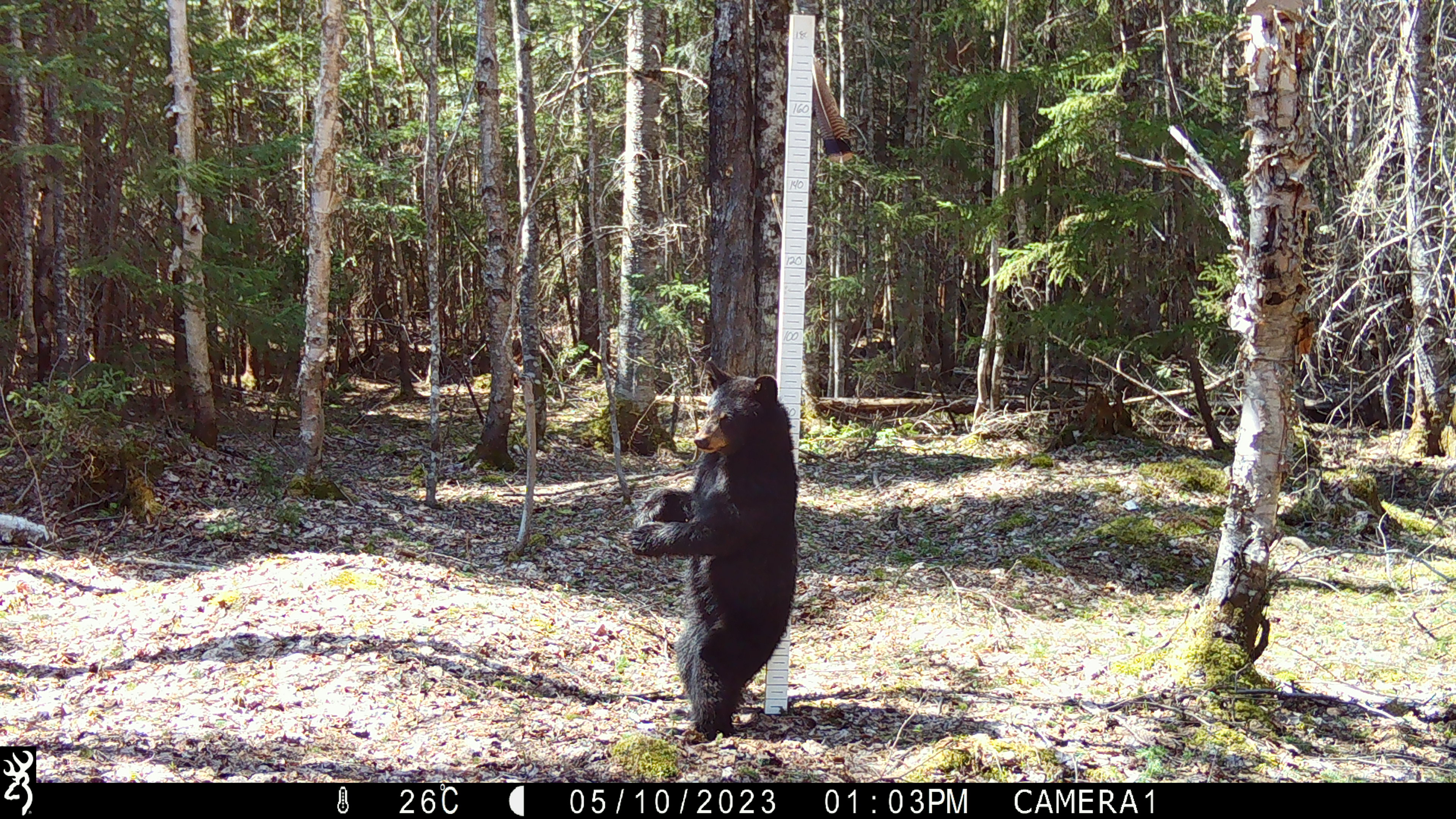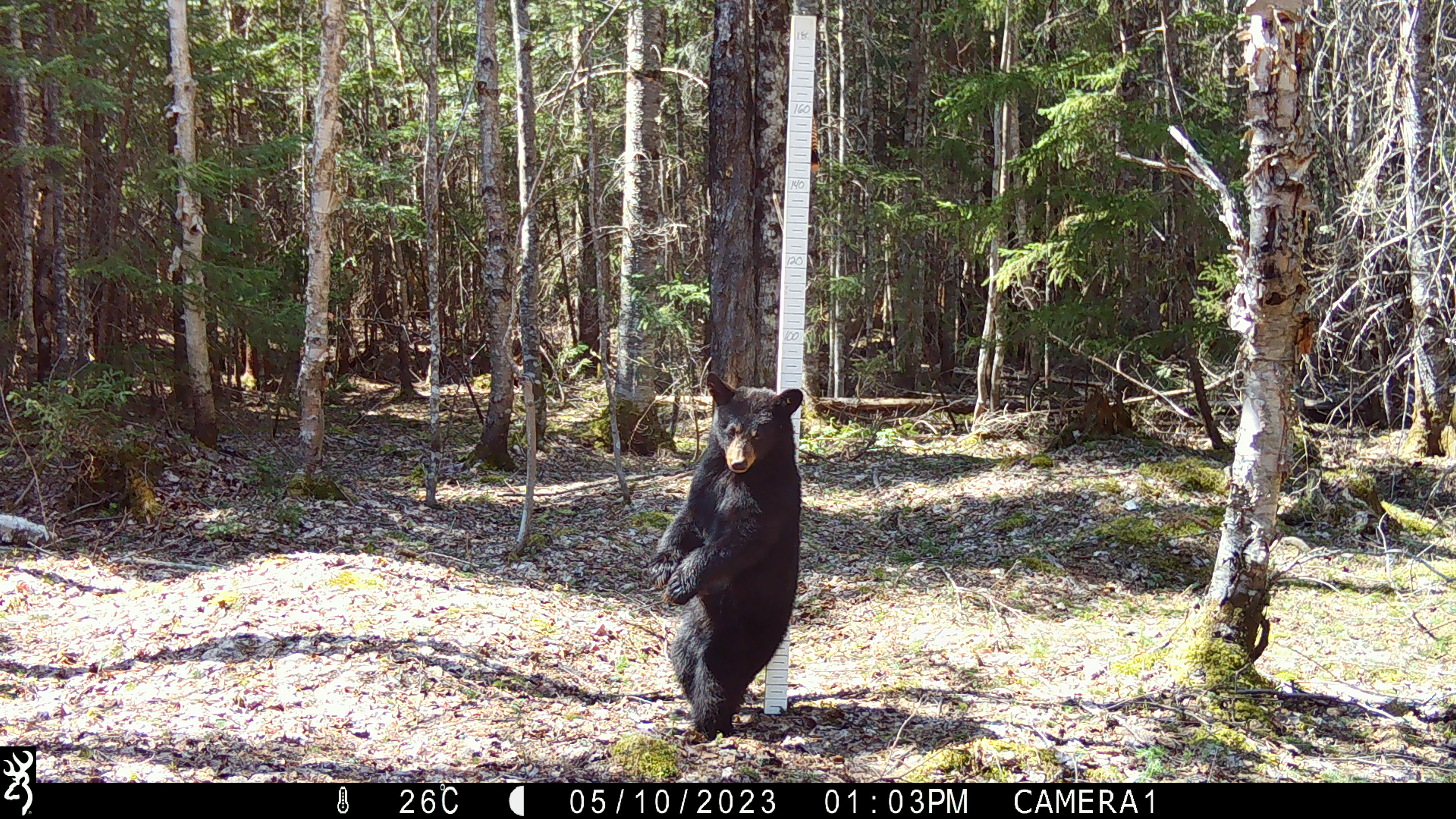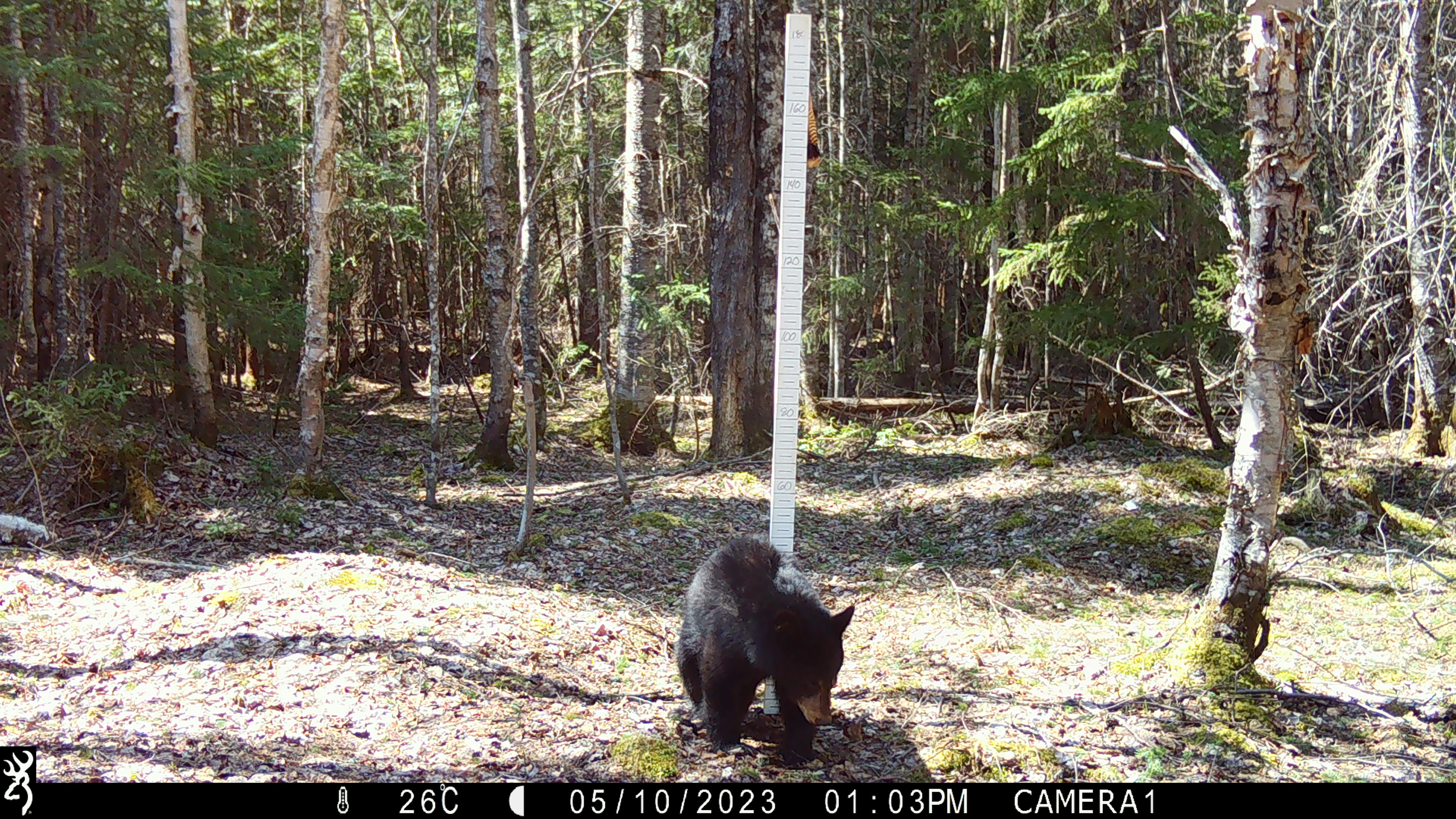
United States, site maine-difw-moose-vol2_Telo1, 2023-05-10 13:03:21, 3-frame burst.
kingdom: Animalia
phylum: Chordata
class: Mammalia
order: Carnivora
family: Ursidae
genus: Ursus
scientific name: Ursus americanus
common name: black bear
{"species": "black bear (Ursus americanus)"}